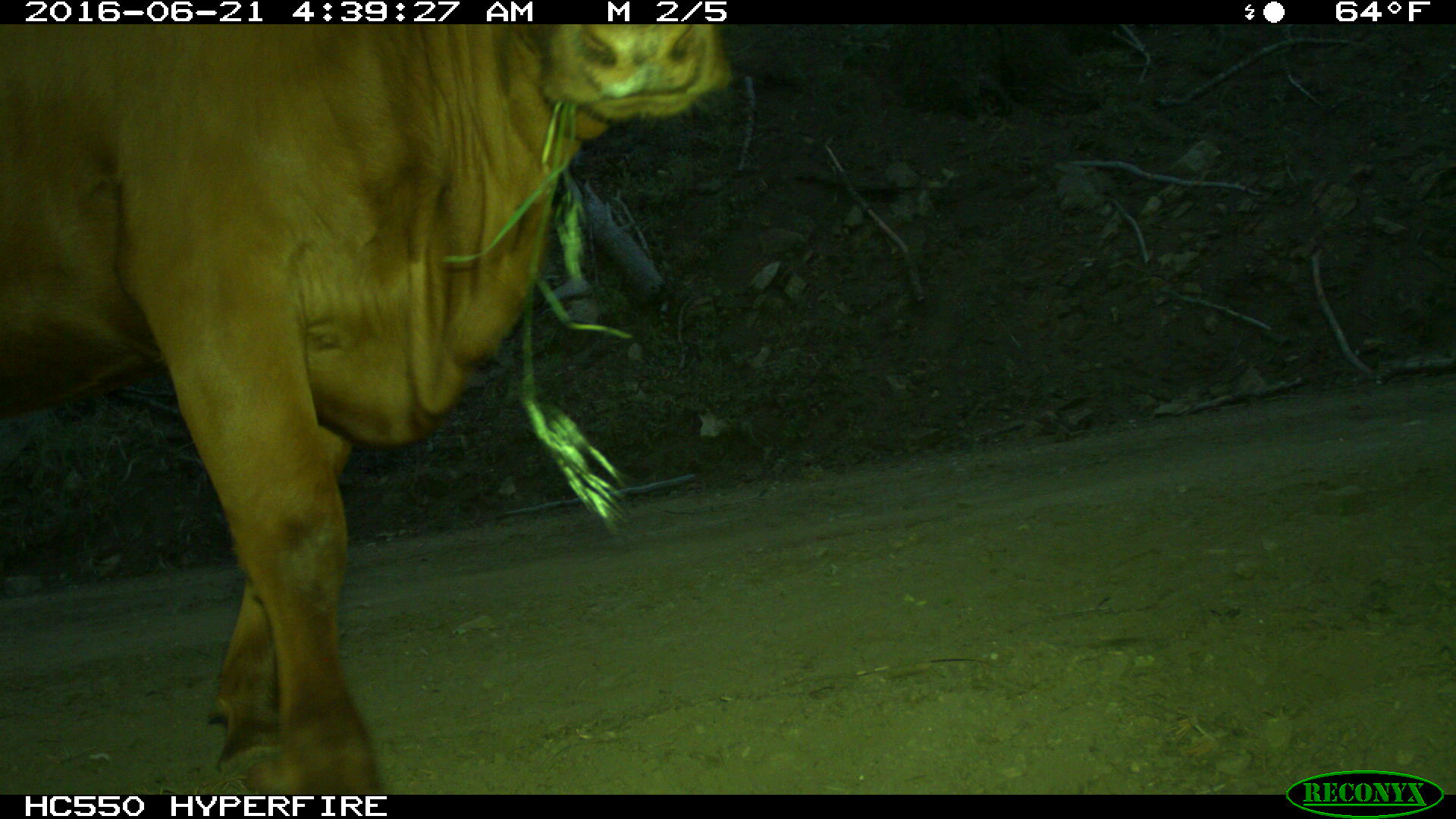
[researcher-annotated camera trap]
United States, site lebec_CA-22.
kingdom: Animalia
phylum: Chordata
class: Mammalia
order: Artiodactyla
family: Bovidae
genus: Bos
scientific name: Bos taurus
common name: domestic cow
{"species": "Bos taurus (domestic cow)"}